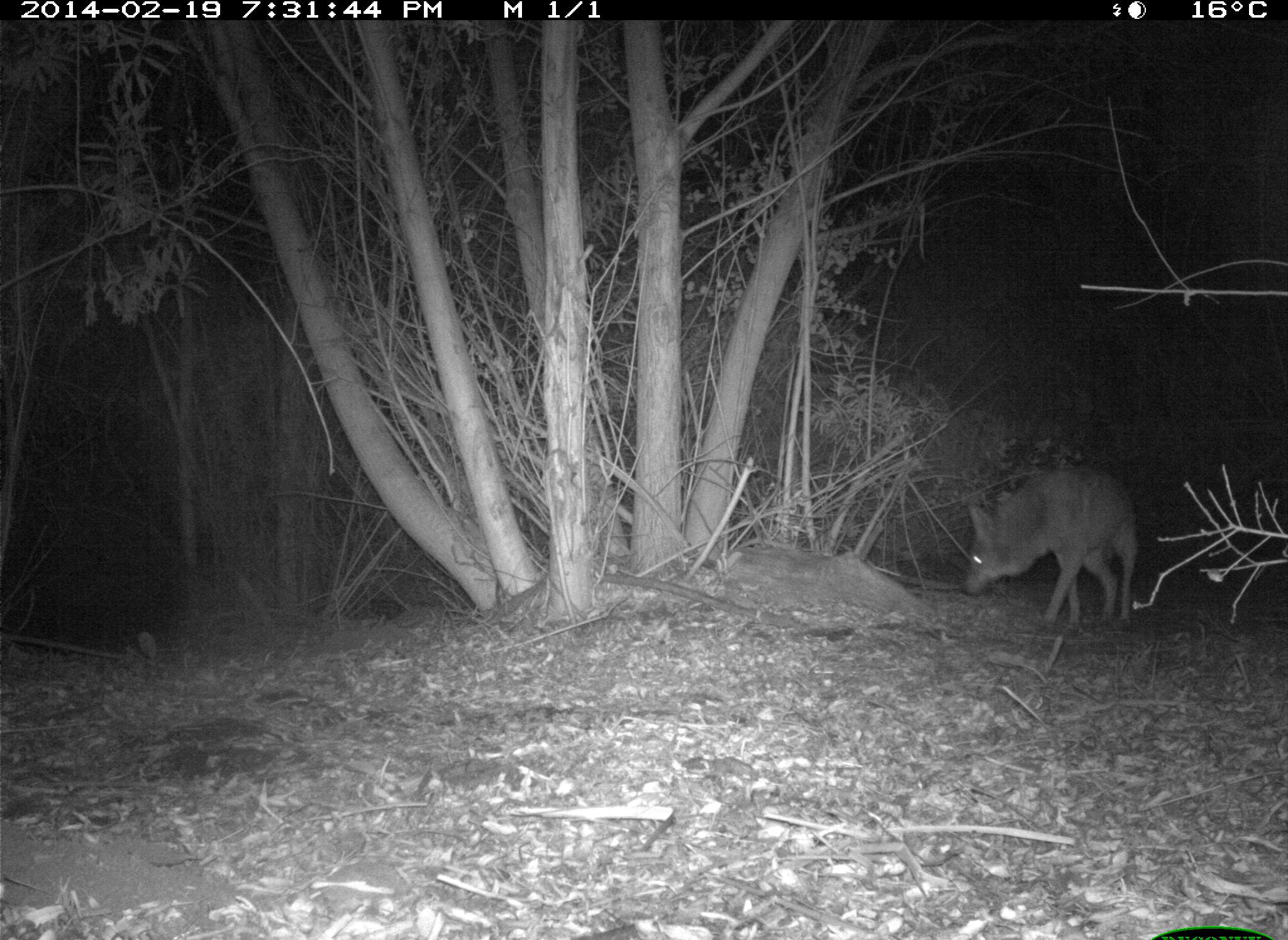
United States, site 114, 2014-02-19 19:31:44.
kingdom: Animalia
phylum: Chordata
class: Mammalia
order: Carnivora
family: Canidae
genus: Canis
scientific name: Canis latrans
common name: coyote